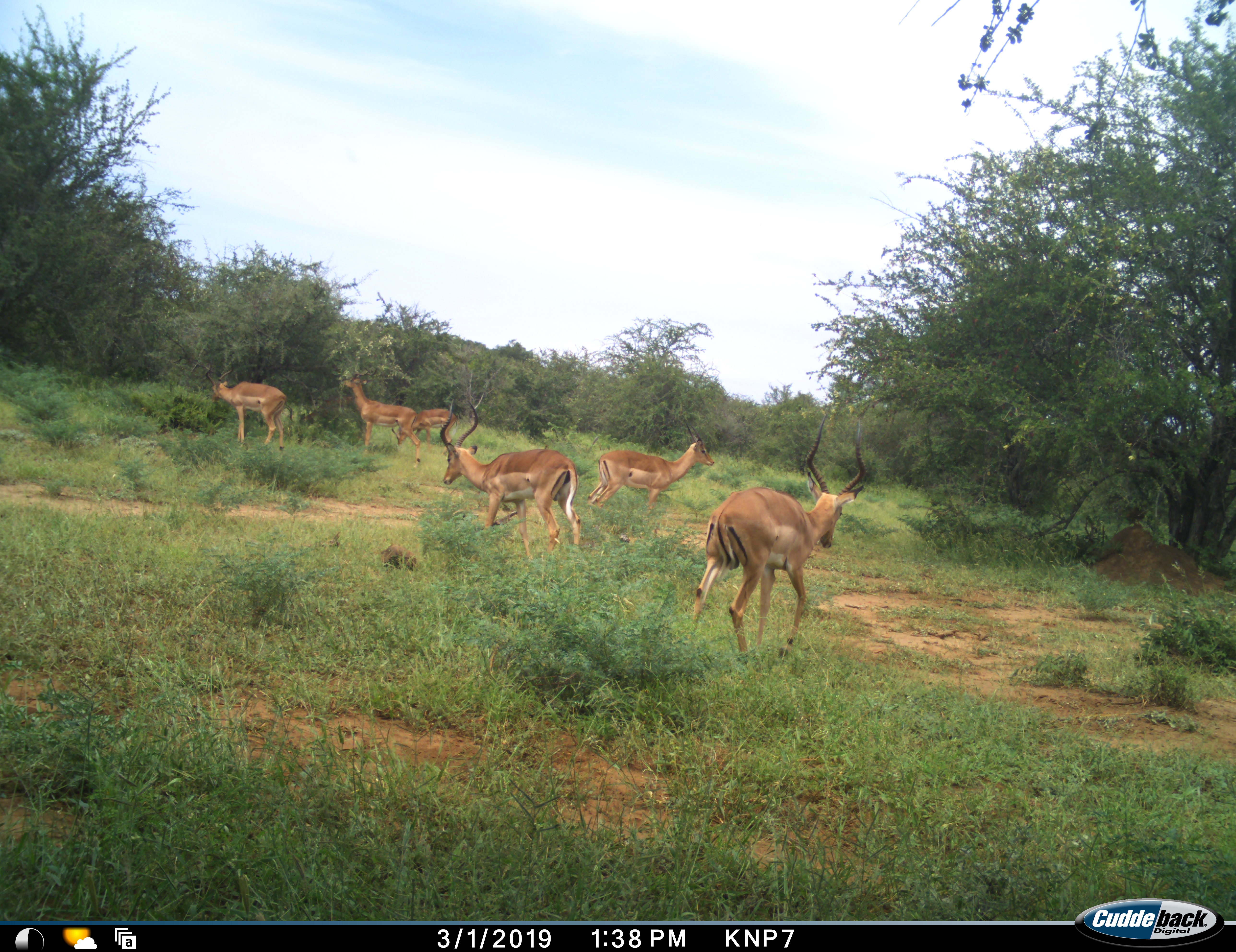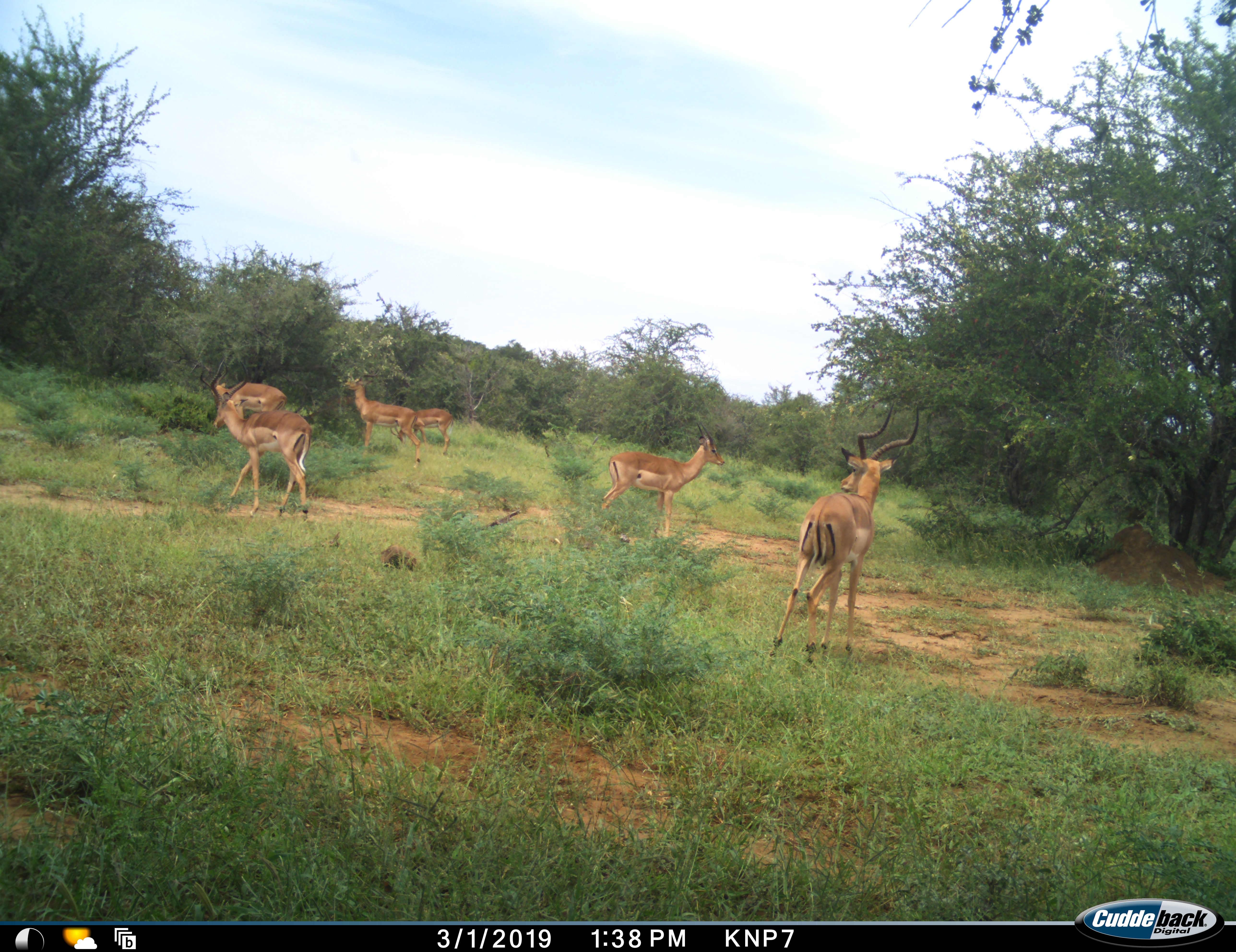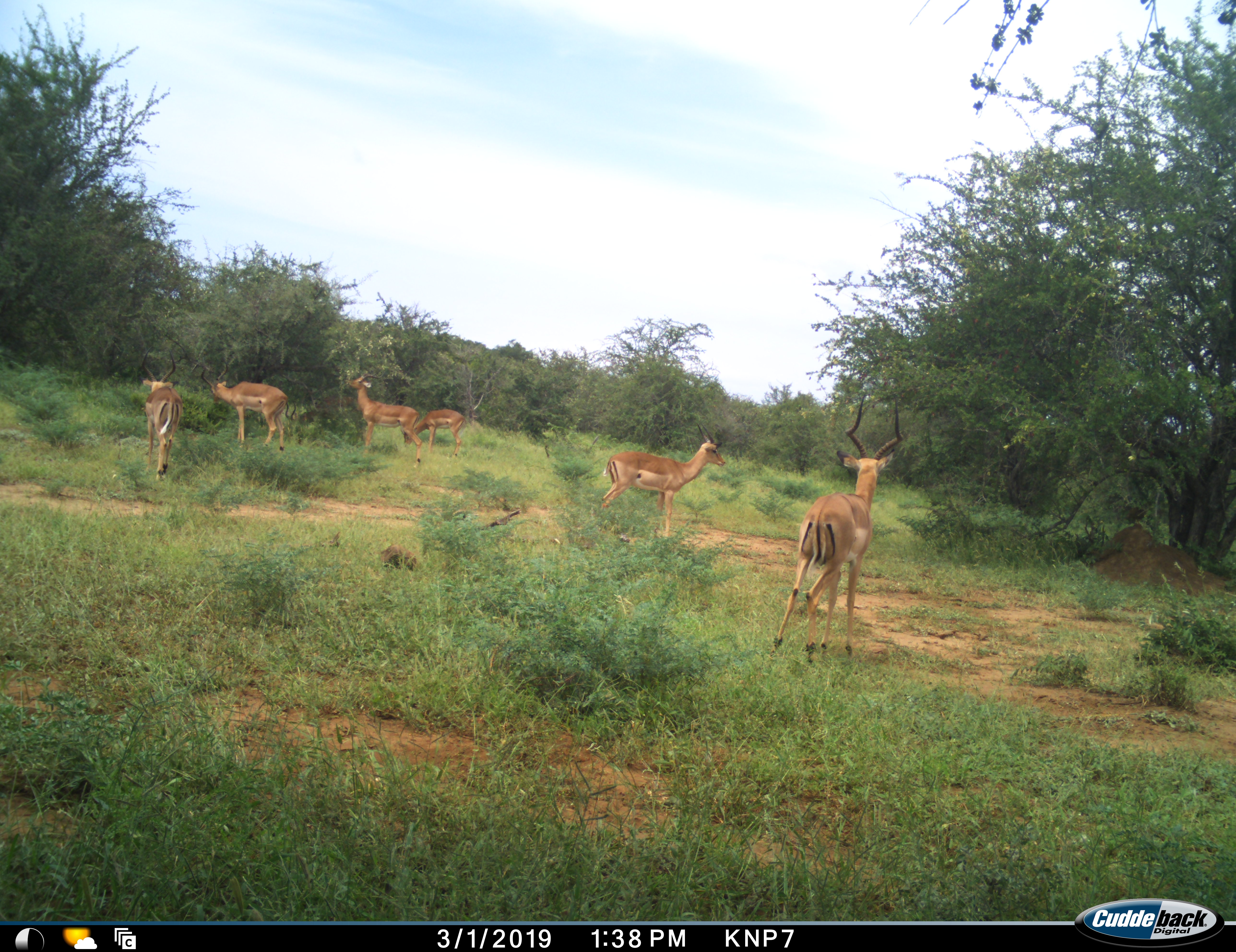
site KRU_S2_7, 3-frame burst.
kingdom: Animalia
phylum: Chordata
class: Mammalia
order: Artiodactyla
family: Bovidae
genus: Aepyceros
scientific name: Aepyceros melampus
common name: impala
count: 6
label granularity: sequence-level